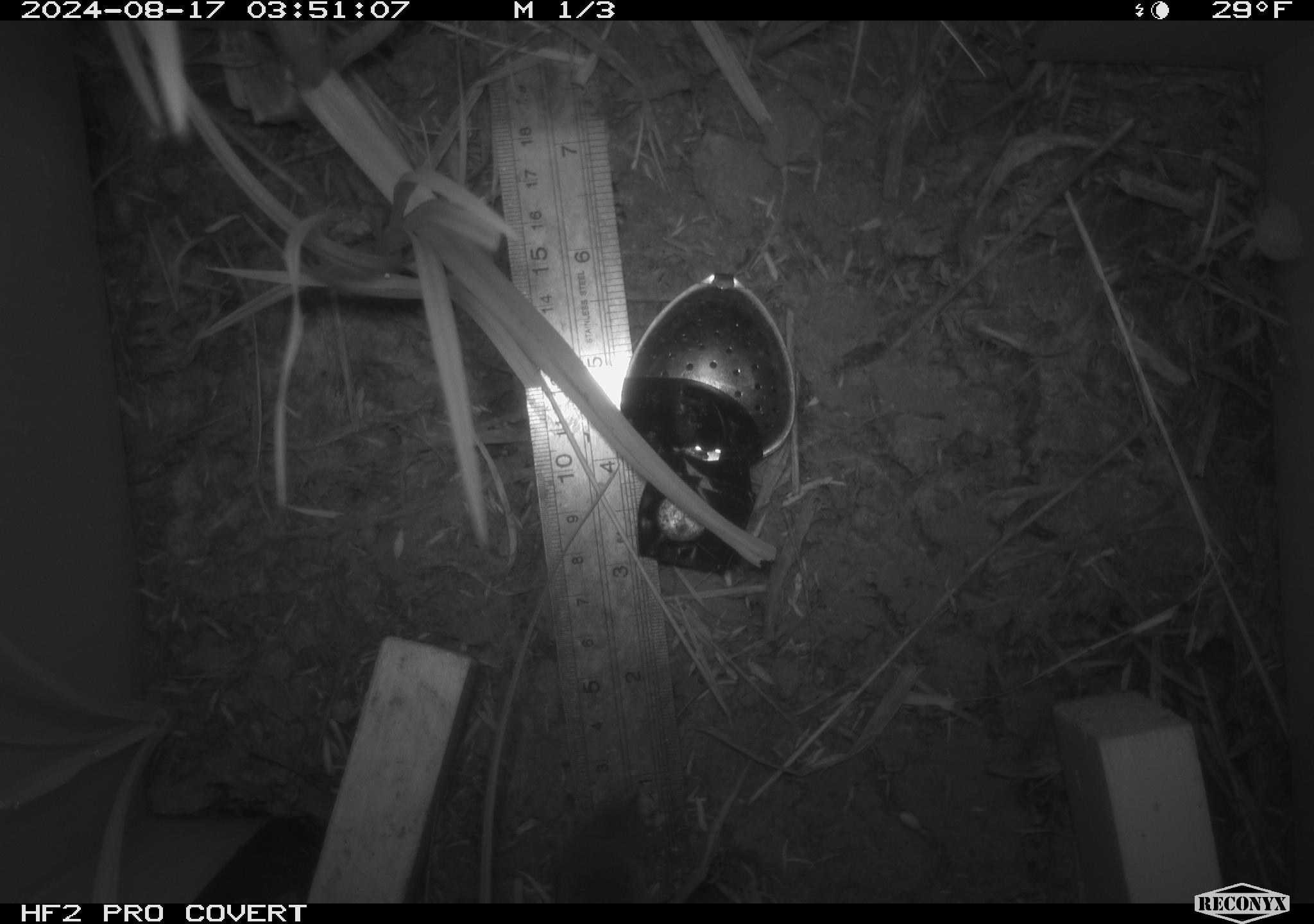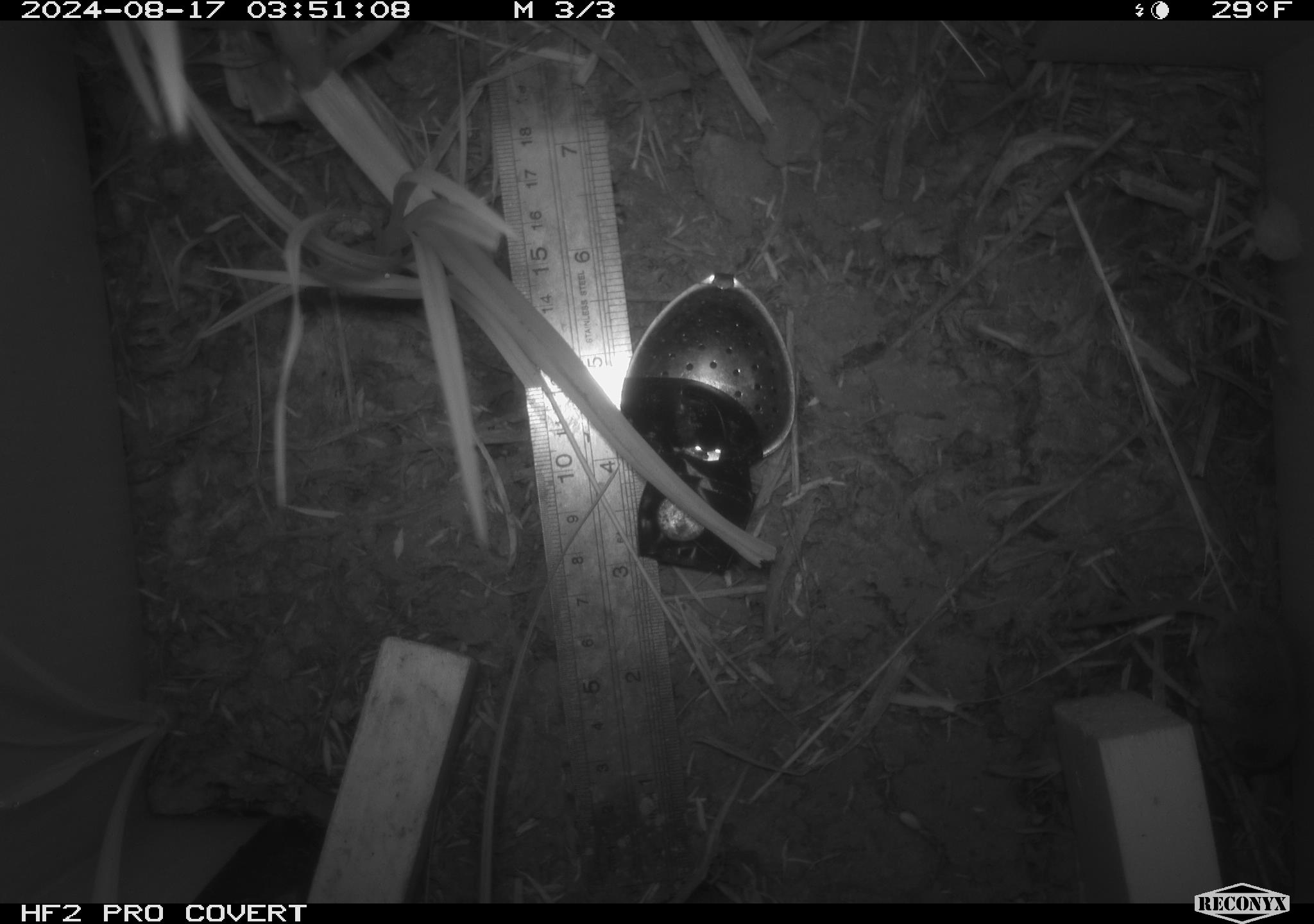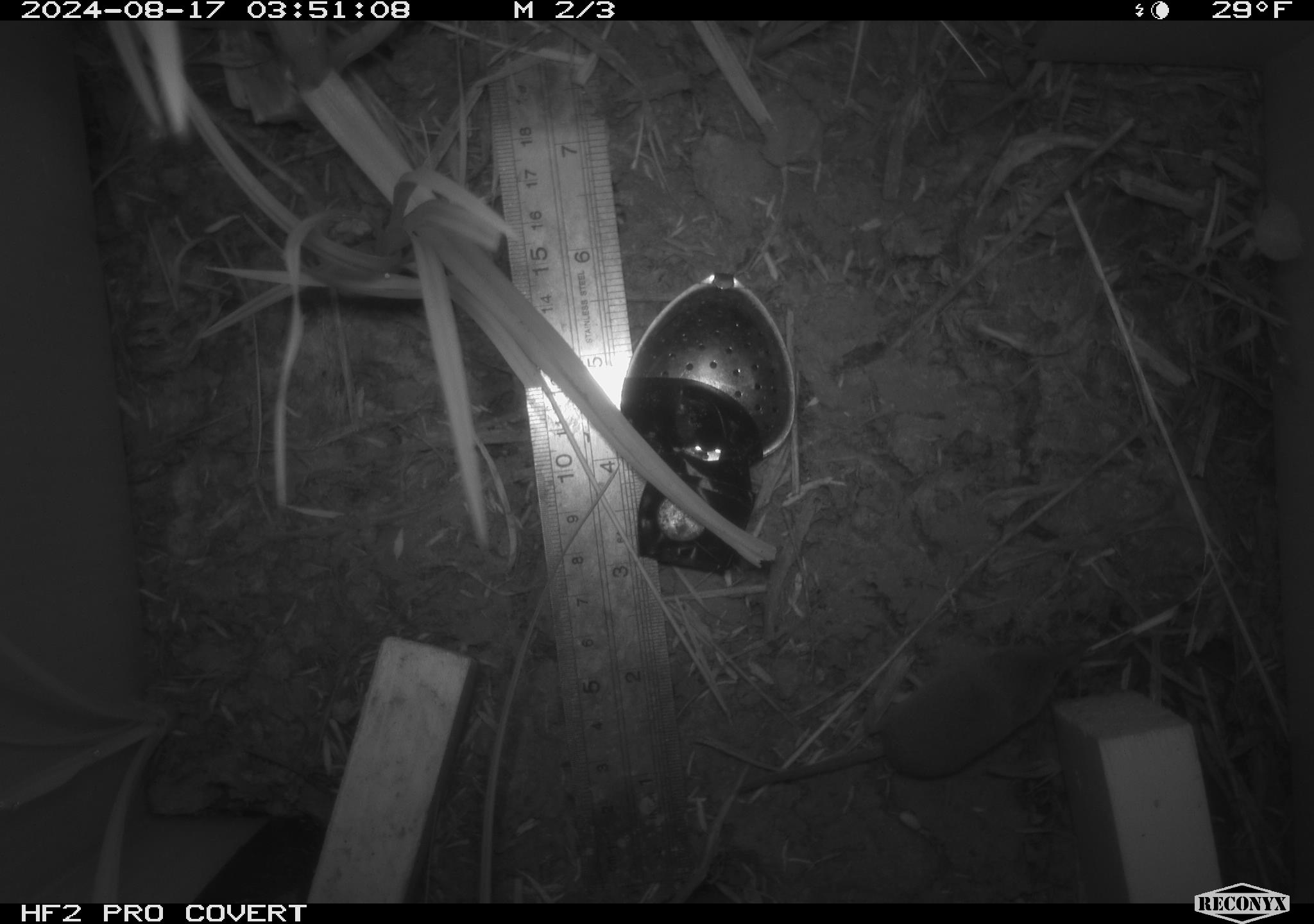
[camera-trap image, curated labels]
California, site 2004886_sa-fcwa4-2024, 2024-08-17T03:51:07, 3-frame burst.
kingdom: Animalia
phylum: Chordata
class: Mammalia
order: Rodentia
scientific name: Rodentia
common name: rodent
Rodent (Rodentia).